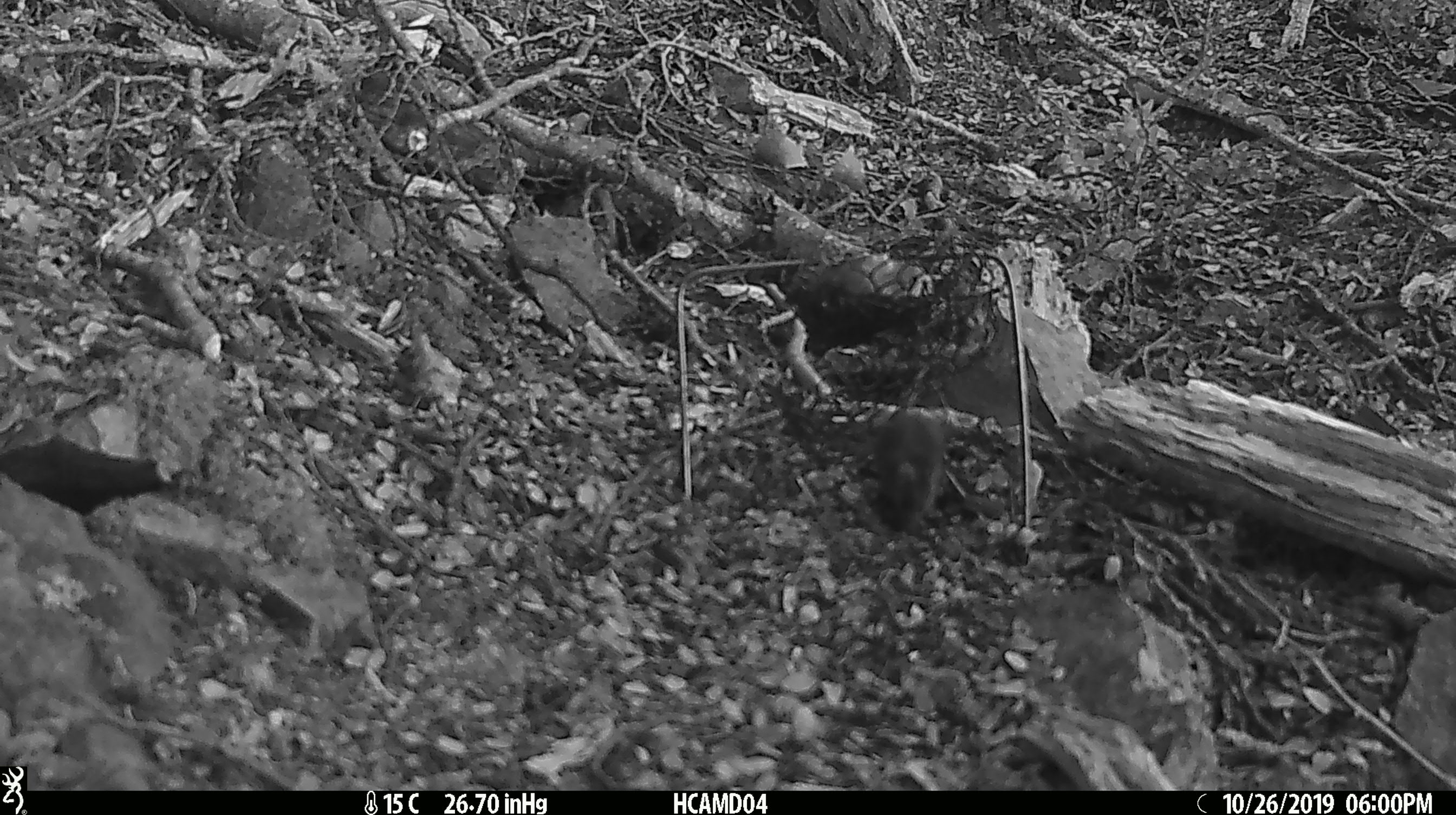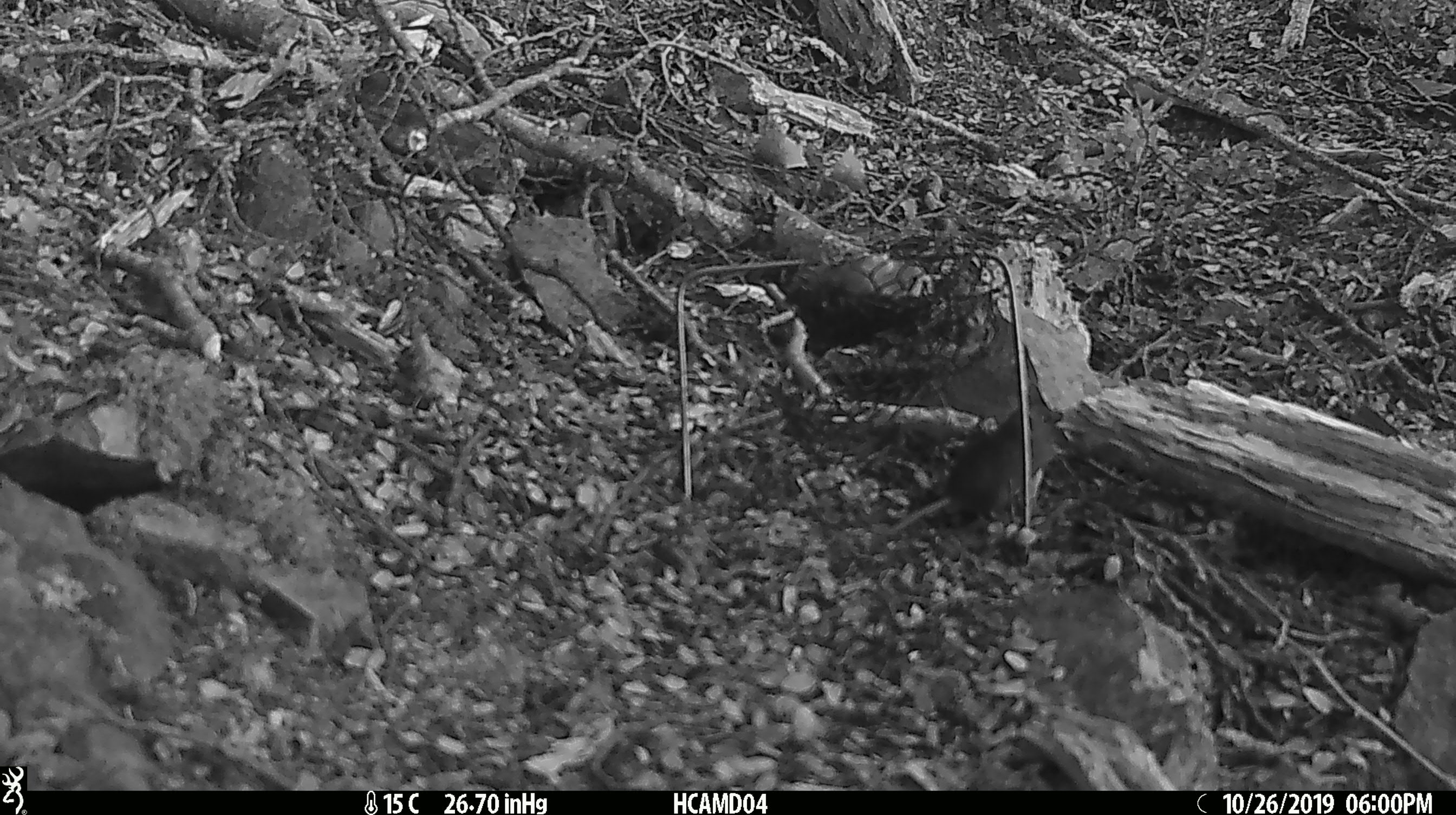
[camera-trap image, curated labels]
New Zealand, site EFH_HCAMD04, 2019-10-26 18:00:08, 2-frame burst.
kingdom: Animalia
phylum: Chordata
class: Mammalia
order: Rodentia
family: Muridae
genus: Mus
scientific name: Mus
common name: mouse